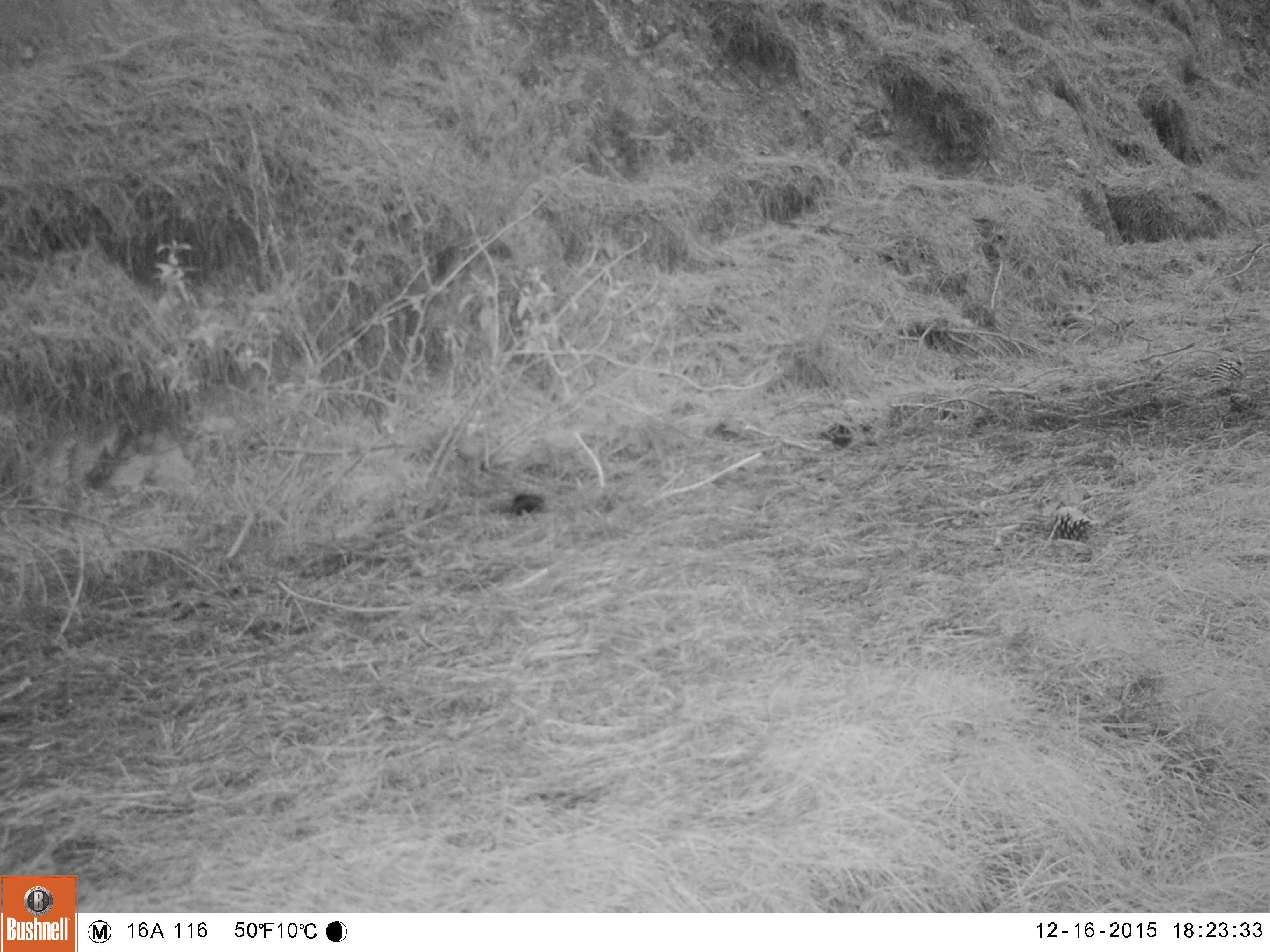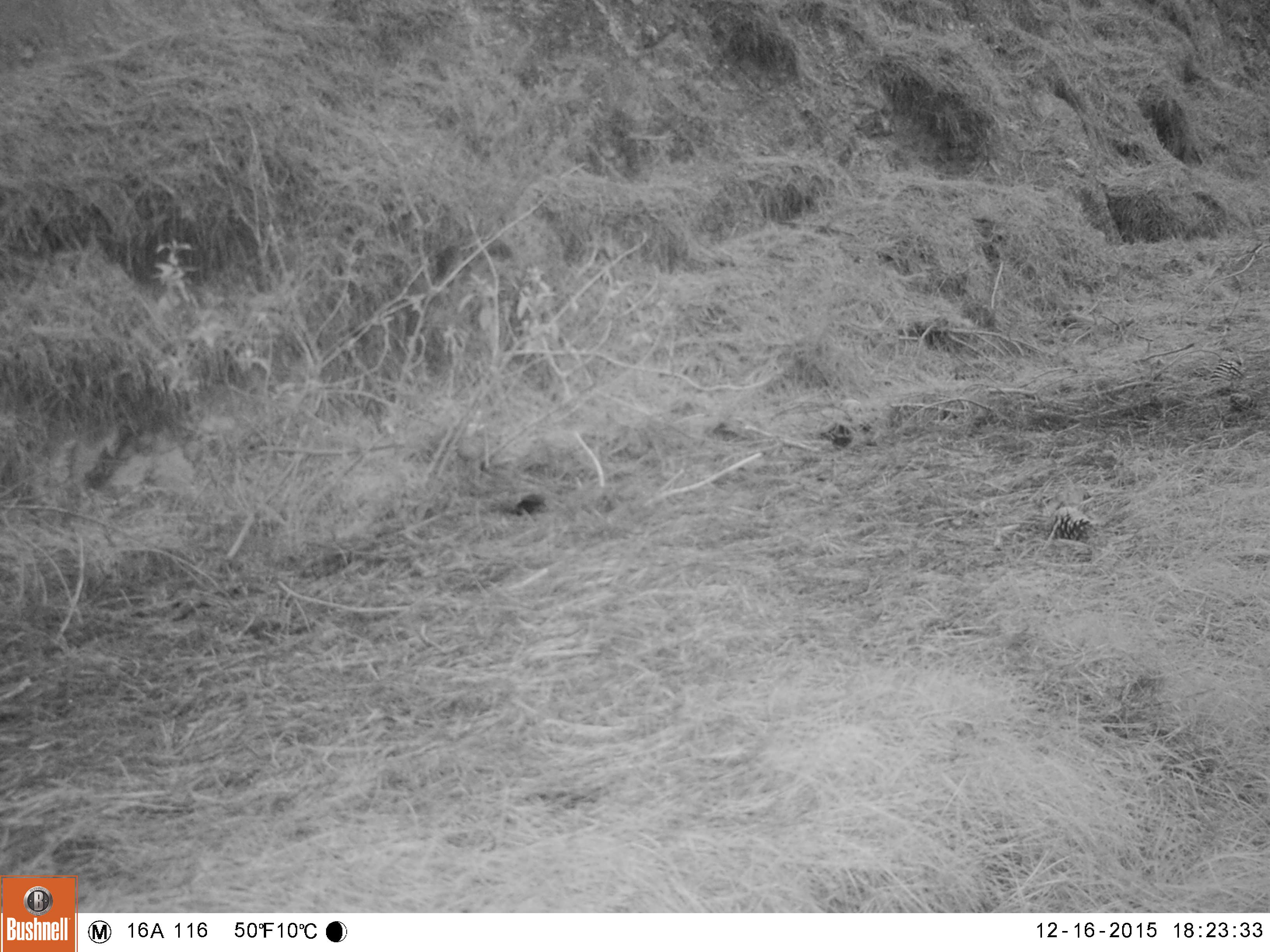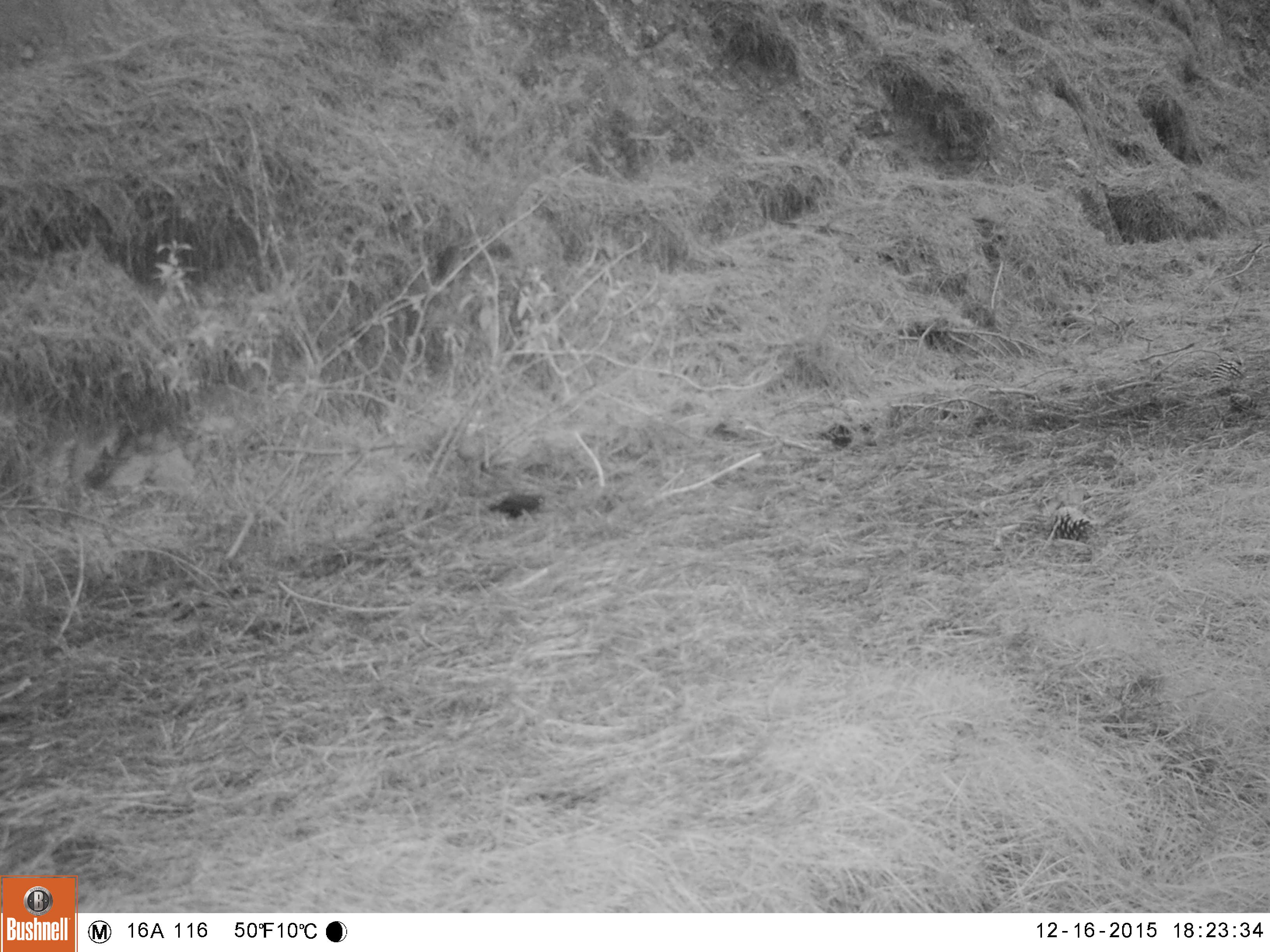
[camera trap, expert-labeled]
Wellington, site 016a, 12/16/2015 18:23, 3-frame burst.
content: unidentified animal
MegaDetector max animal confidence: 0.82